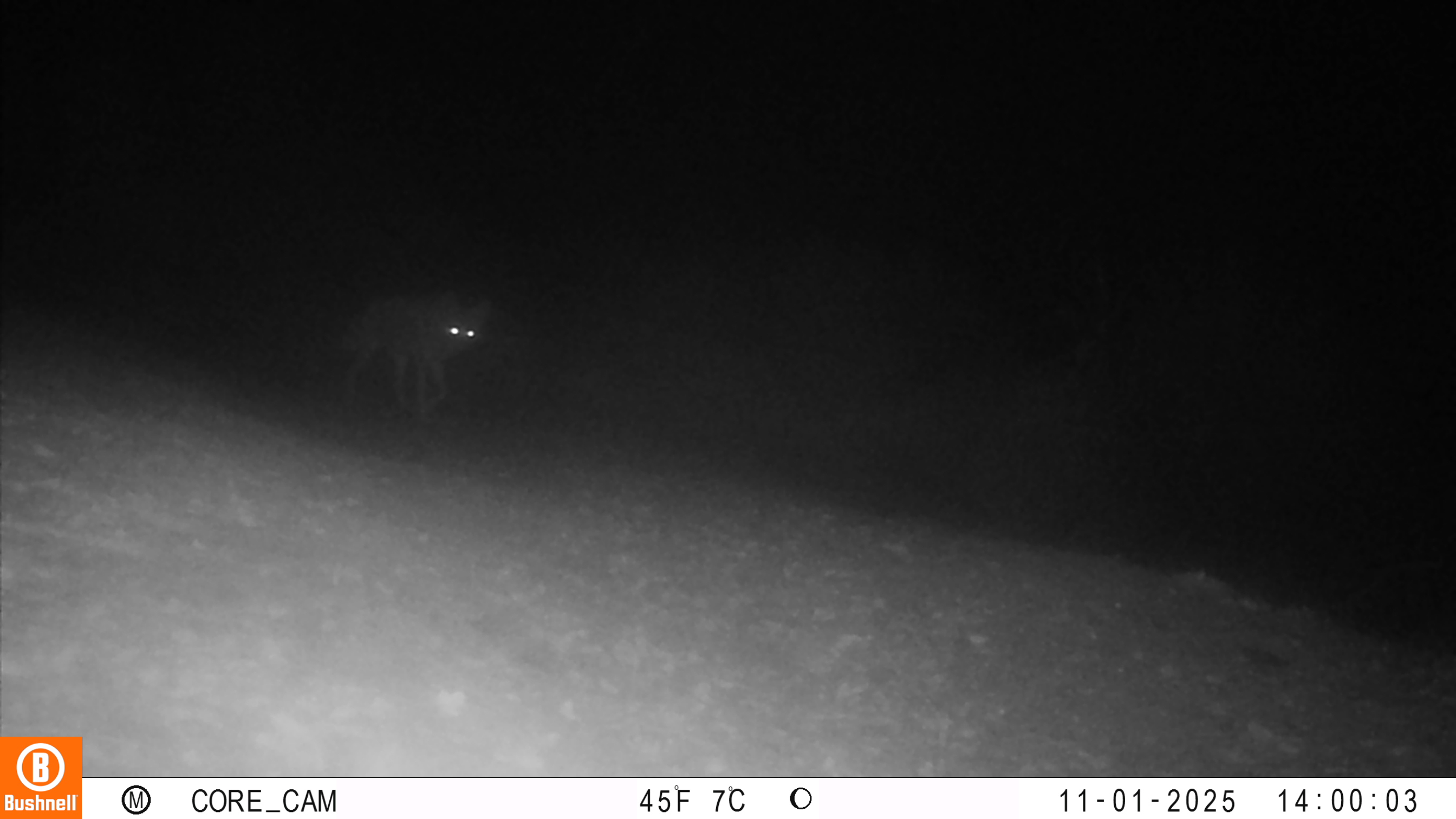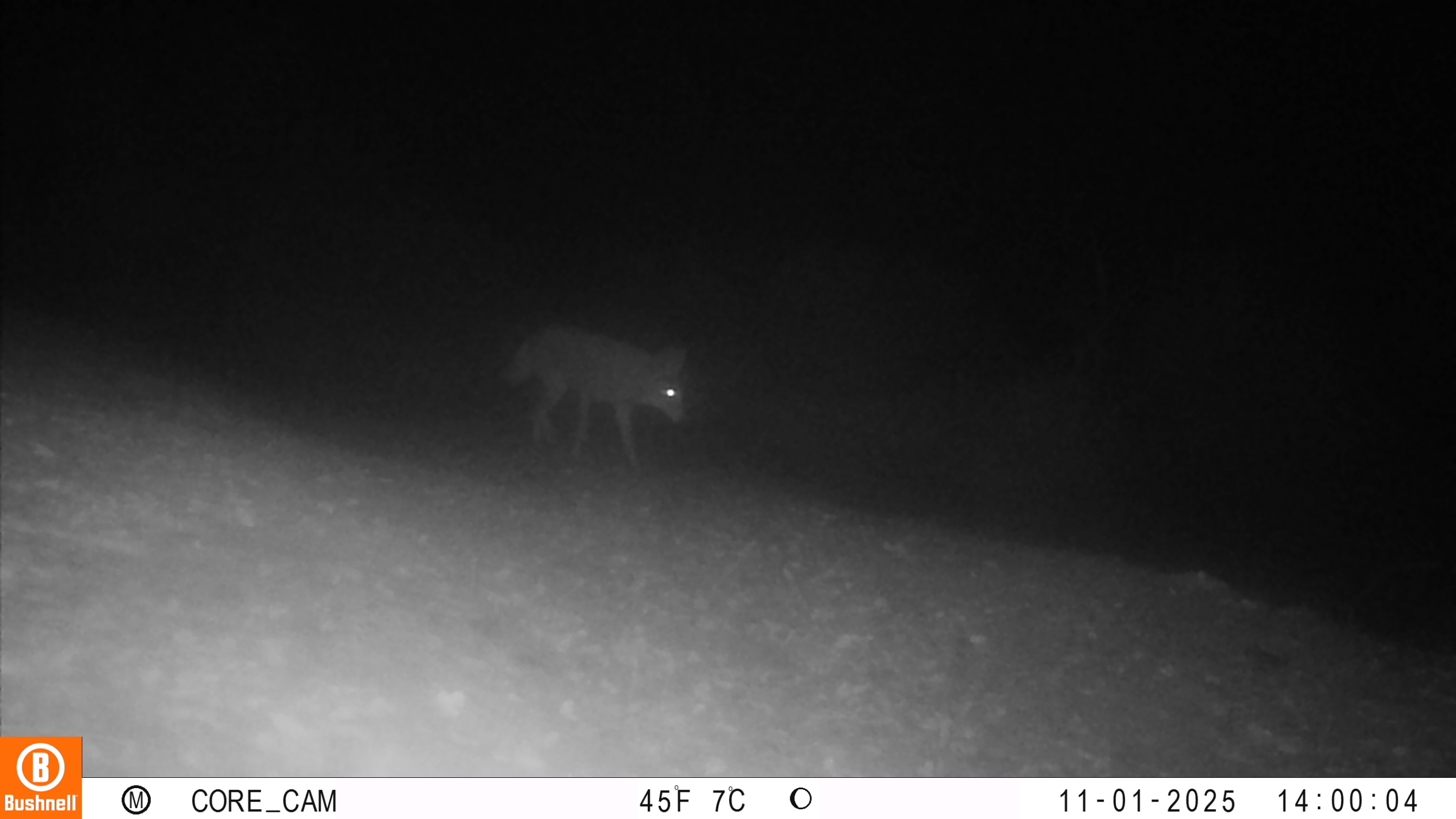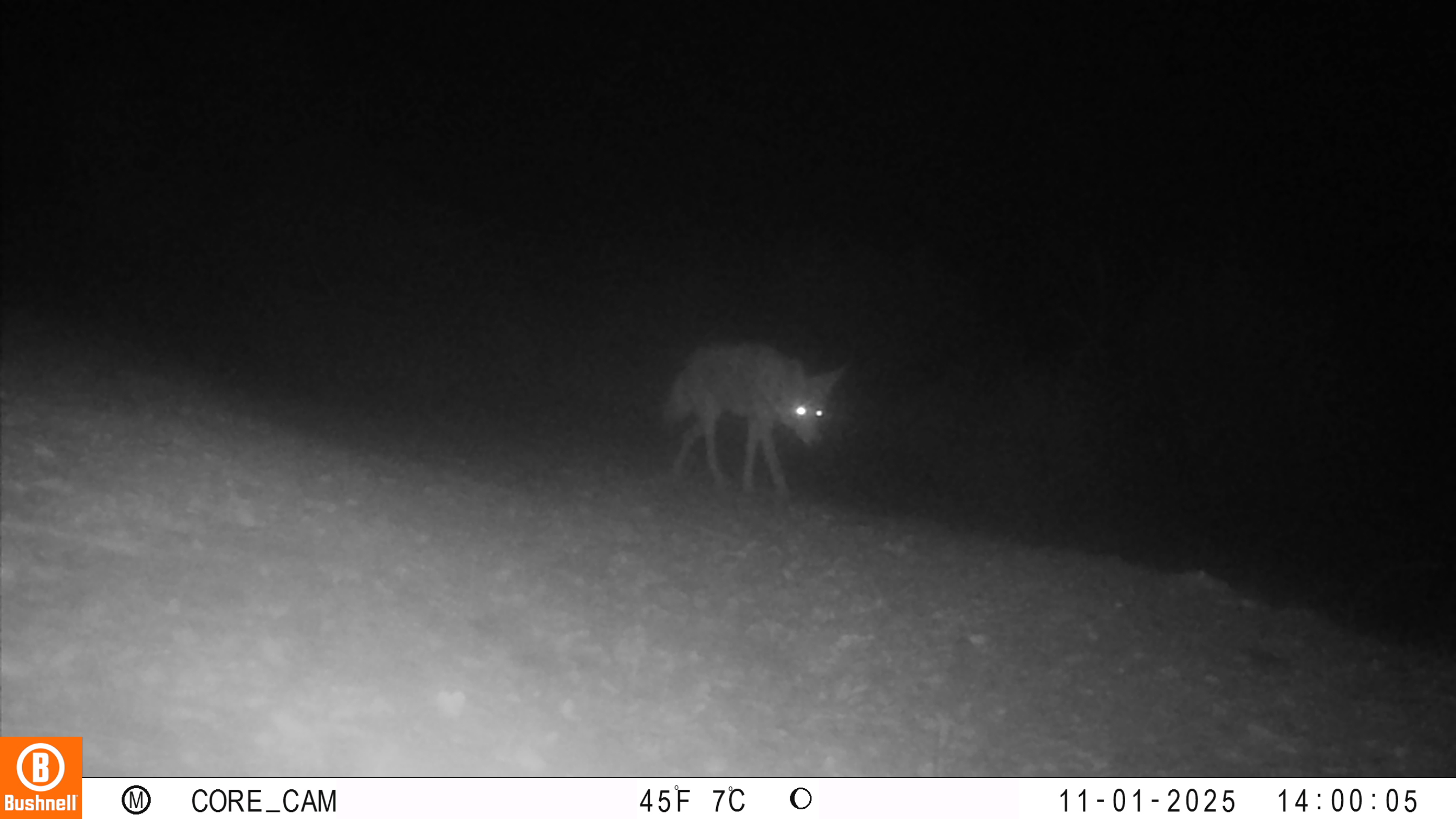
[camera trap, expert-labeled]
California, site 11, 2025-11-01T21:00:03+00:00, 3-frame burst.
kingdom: Animalia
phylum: Chordata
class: Mammalia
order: Carnivora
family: Canidae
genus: Canis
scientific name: Canis latrans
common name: coyote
Coyote (Canis latrans).